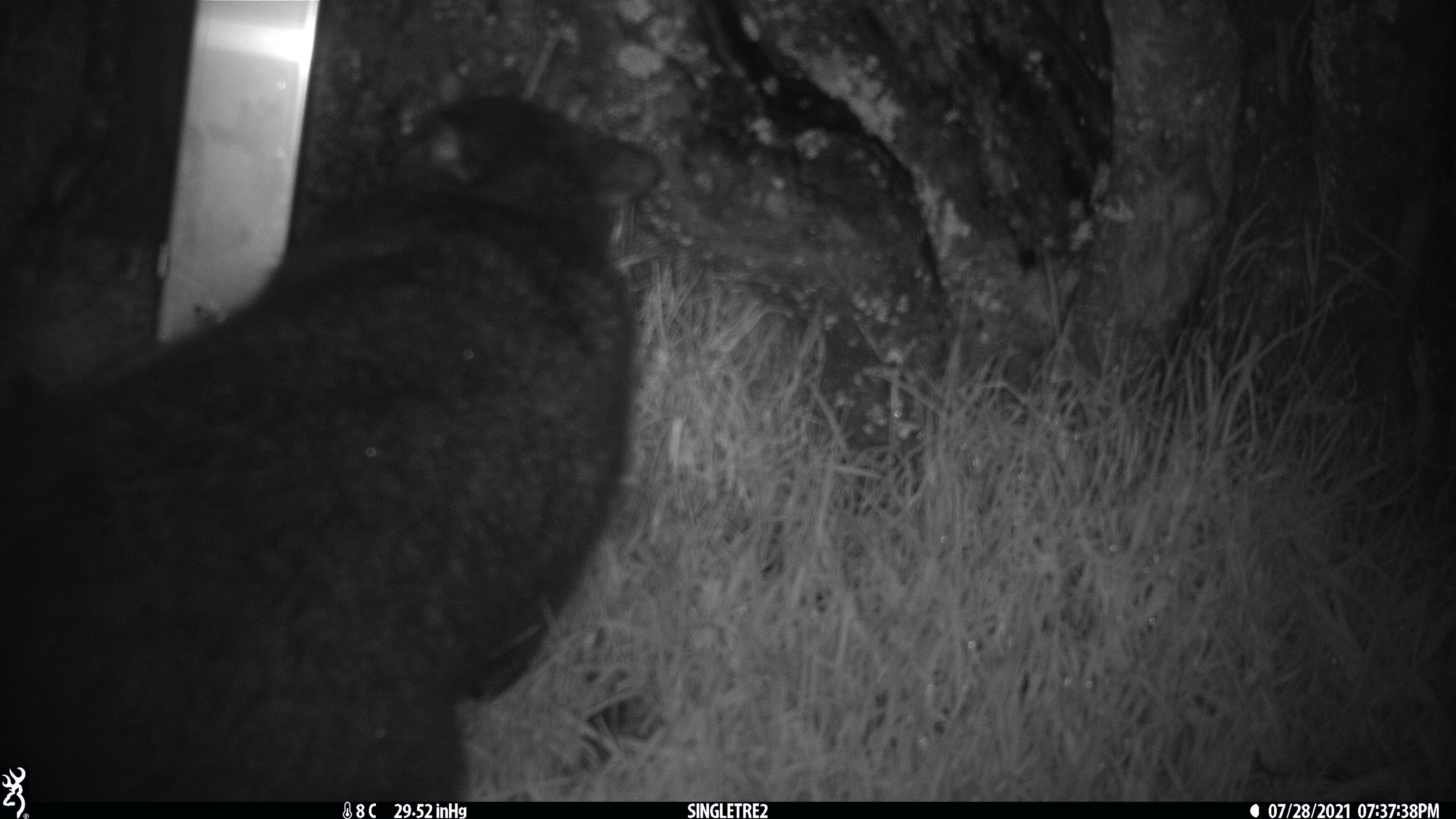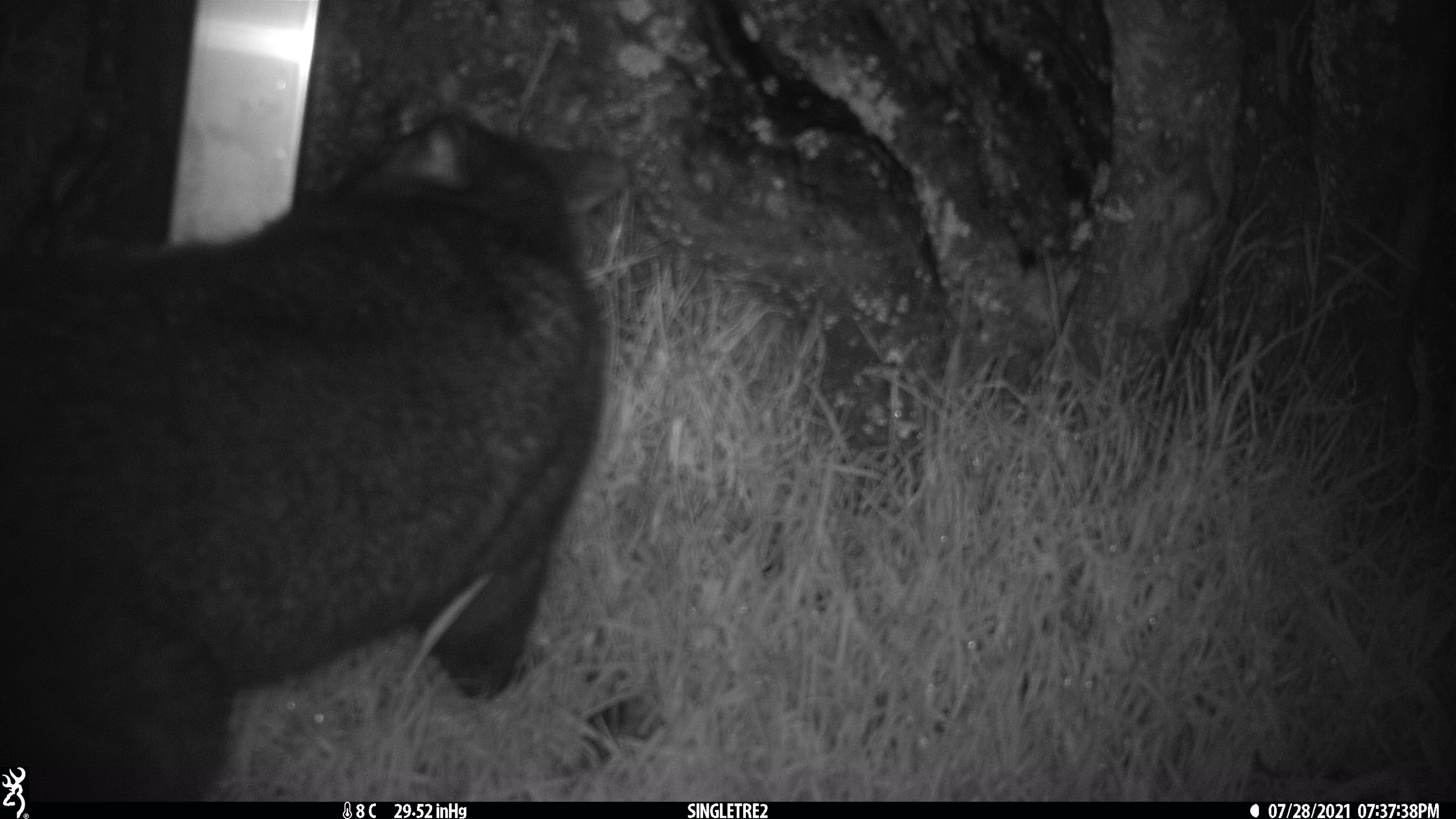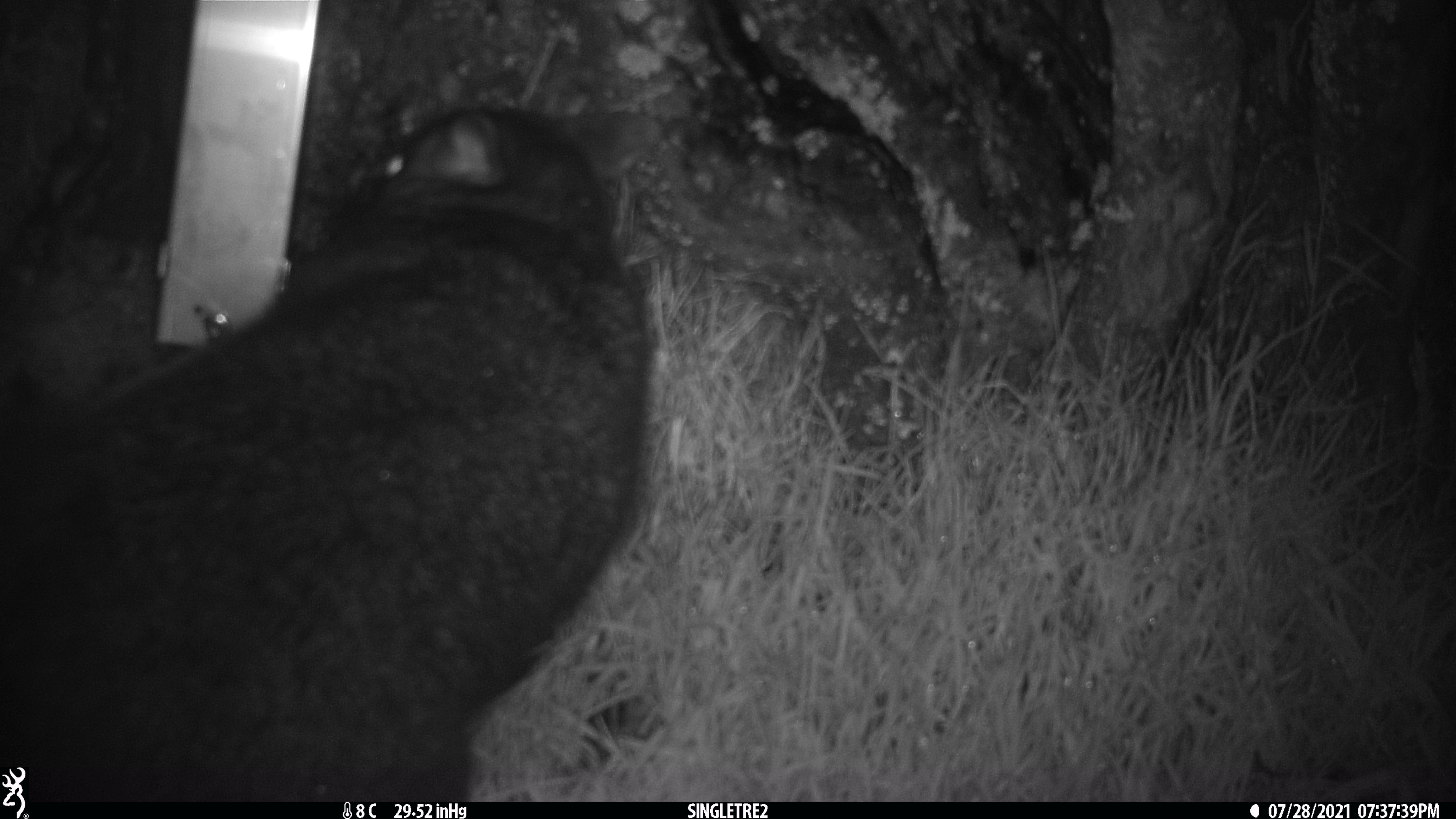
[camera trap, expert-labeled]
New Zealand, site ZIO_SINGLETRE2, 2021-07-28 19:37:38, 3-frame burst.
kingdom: Animalia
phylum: Chordata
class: Mammalia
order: Diprotodontia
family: Phalangeridae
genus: Trichosurus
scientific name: Trichosurus vulpecula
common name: common brushtail possum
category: possum